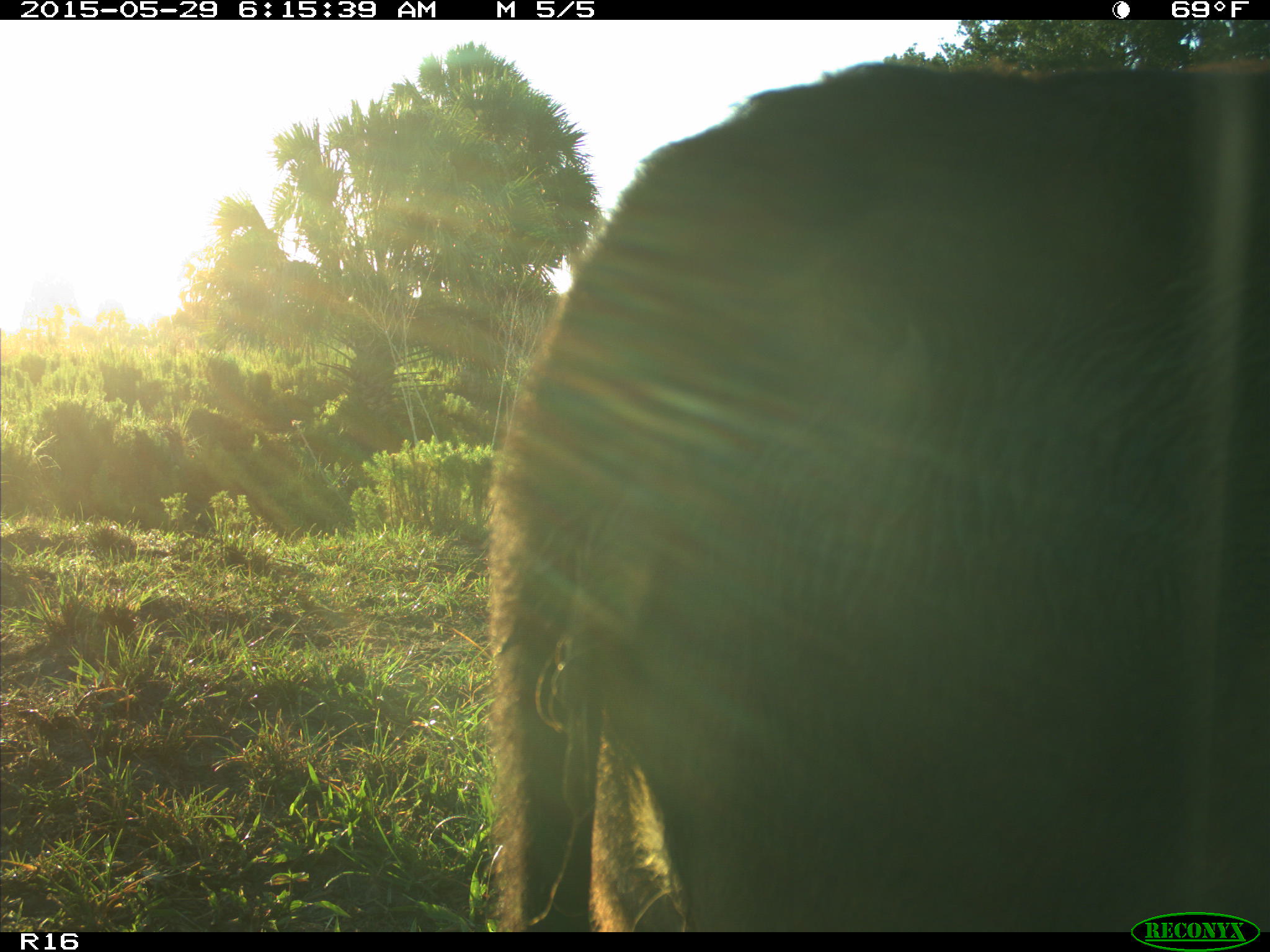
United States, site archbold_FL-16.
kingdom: Animalia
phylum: Chordata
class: Mammalia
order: Artiodactyla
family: Bovidae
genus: Bos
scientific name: Bos taurus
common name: domestic cow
Bos taurus (domestic cow).